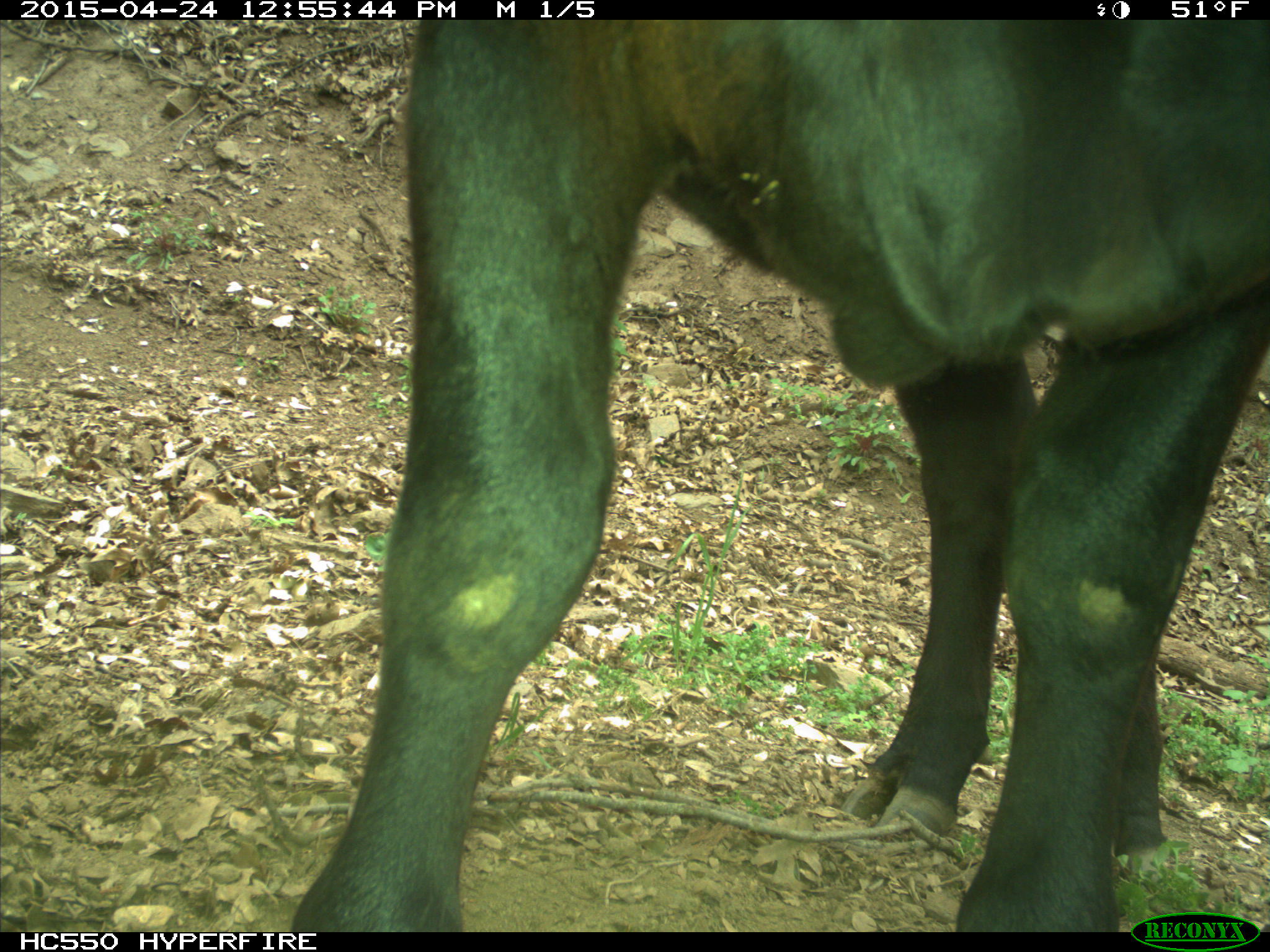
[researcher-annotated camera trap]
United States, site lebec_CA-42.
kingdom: Animalia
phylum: Chordata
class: Mammalia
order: Artiodactyla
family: Bovidae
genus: Bos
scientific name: Bos taurus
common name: domestic cow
Bos taurus (domestic cow).